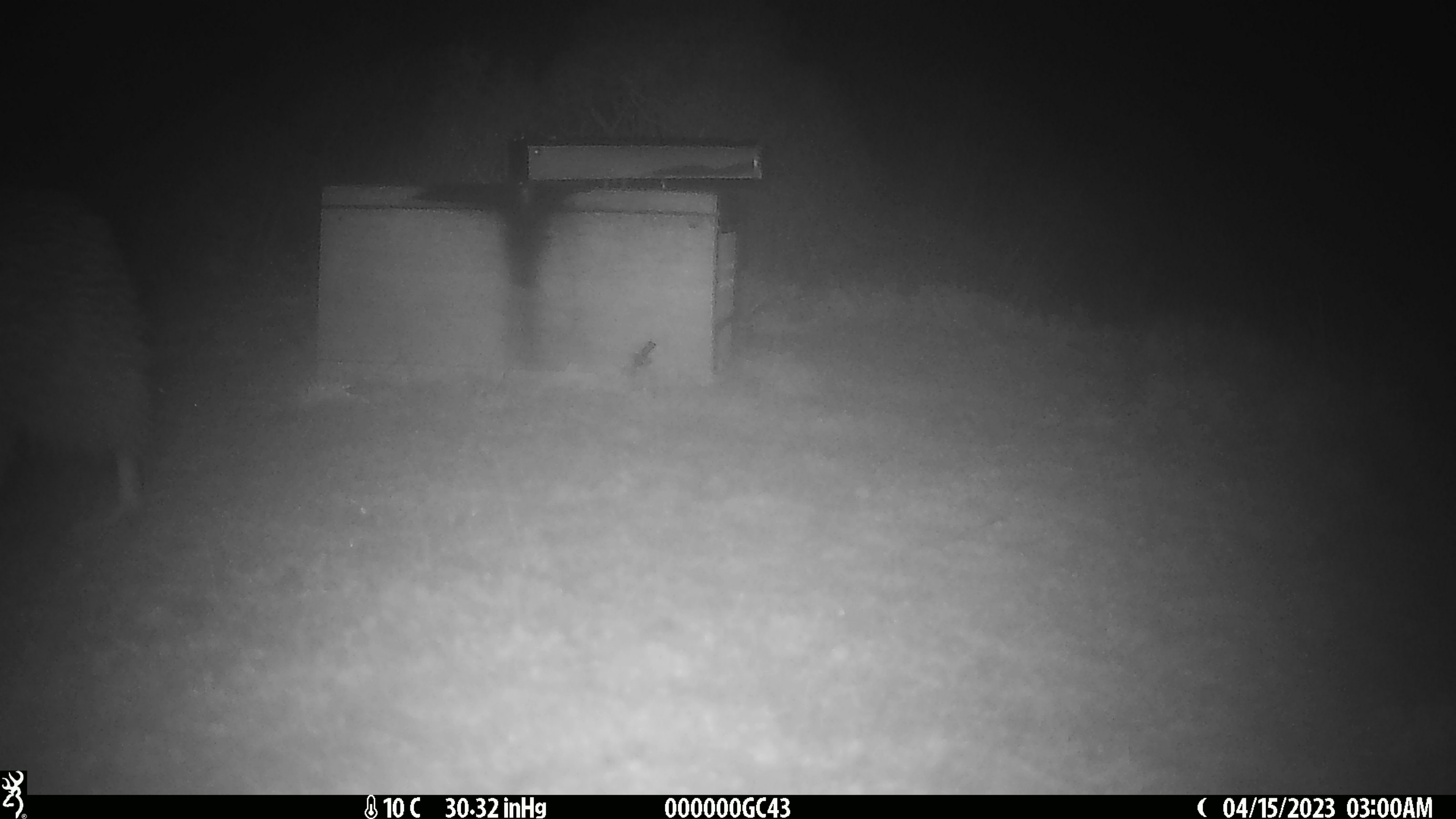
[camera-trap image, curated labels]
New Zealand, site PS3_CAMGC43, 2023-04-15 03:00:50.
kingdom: Animalia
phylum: Chordata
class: Aves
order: Apterygiformes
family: Apterygidae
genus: Apteryx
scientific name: Apteryx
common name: kiwi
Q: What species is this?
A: Kiwi (Apteryx).